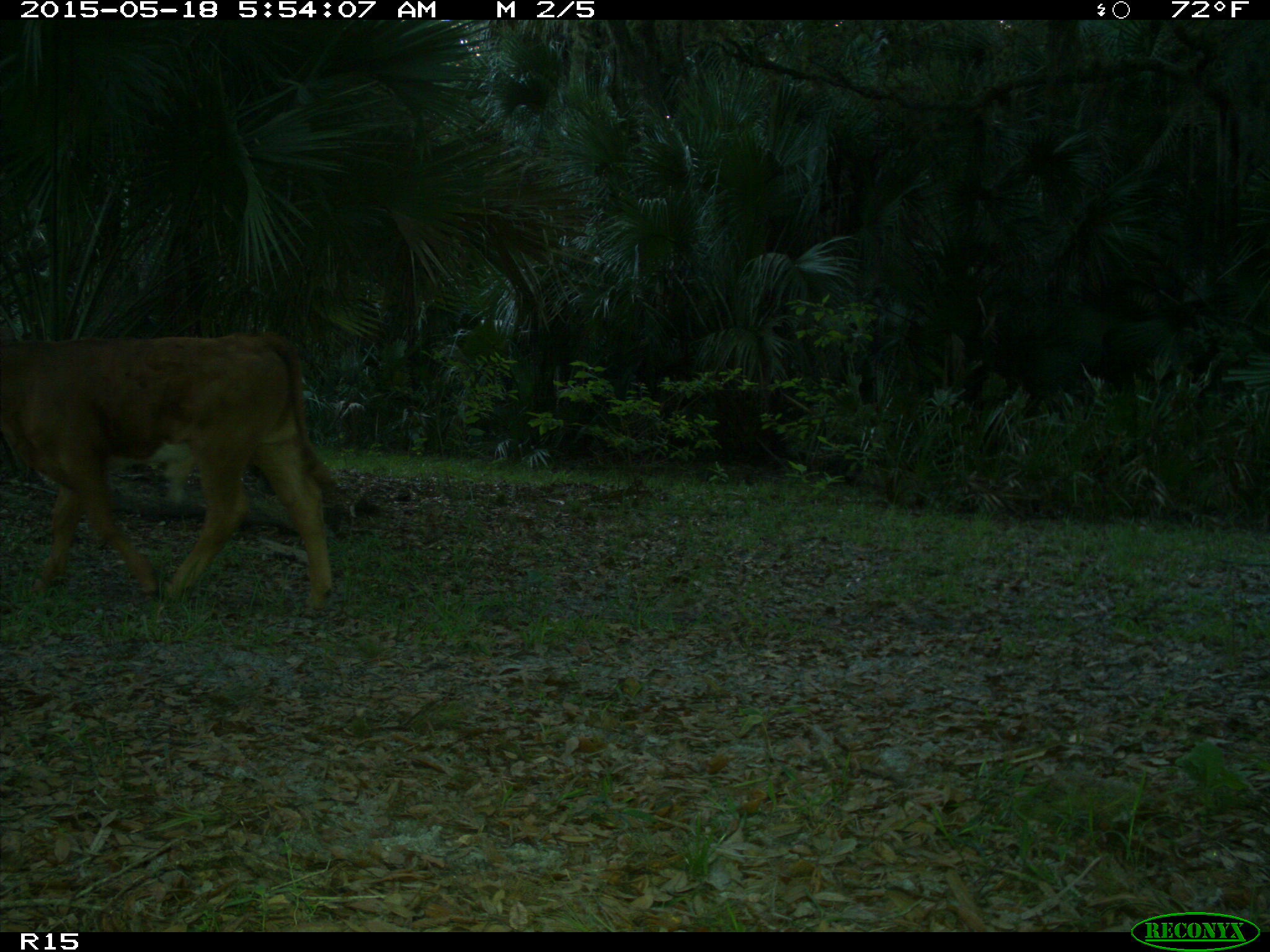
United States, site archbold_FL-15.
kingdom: Animalia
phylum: Chordata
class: Mammalia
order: Artiodactyla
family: Bovidae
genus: Bos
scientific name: Bos taurus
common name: domestic cow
Bos taurus (domestic cow).